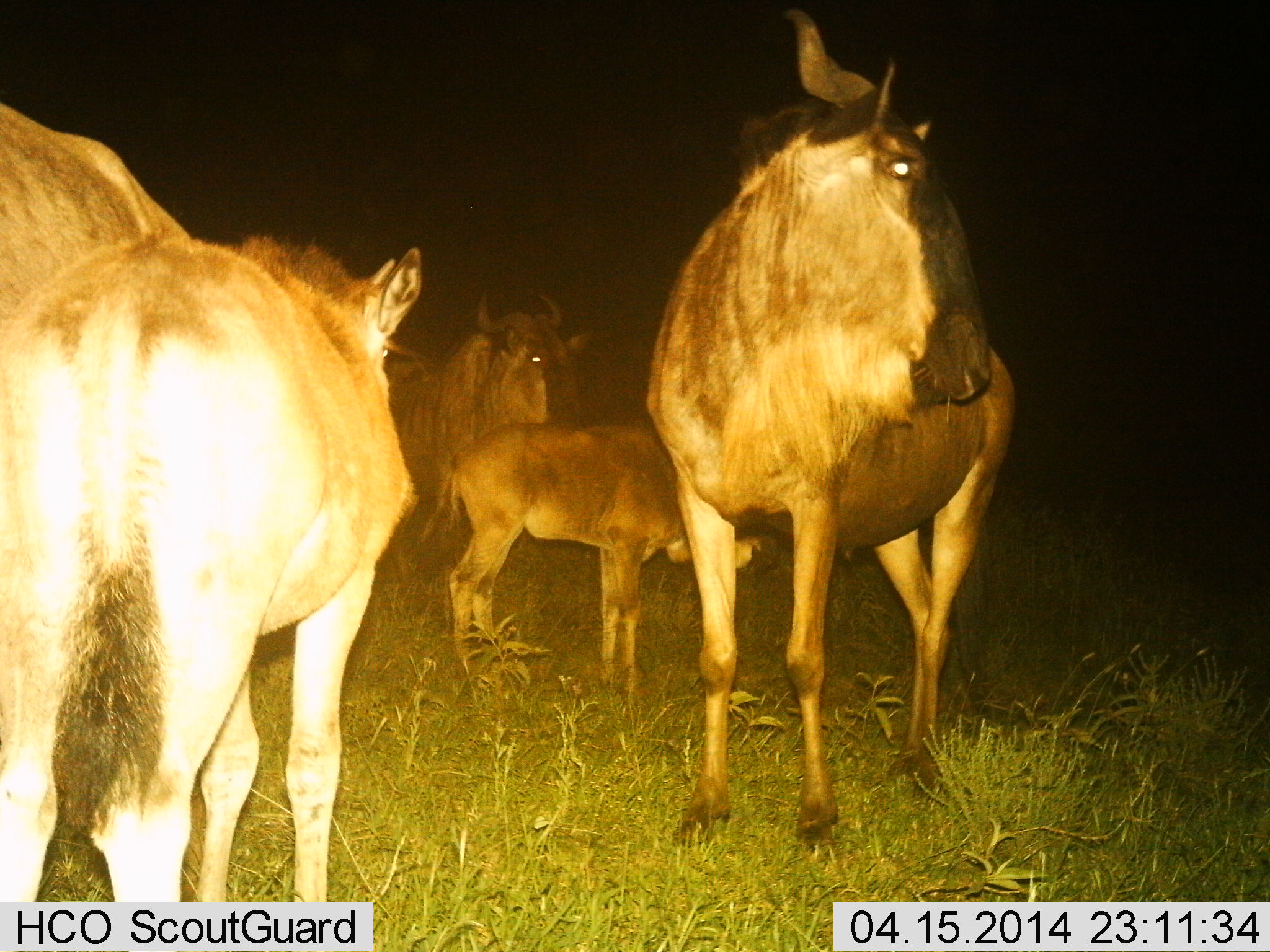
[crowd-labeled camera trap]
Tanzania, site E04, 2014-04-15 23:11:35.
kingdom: Animalia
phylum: Chordata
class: Mammalia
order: Artiodactyla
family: Bovidae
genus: Connochaetes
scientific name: Connochaetes taurinus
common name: blue wildebeest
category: wildebeest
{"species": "wildebeest (blue wildebeest) (Connochaetes taurinus)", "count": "5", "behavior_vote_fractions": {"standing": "100%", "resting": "0%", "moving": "0%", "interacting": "0%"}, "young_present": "80%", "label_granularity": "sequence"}